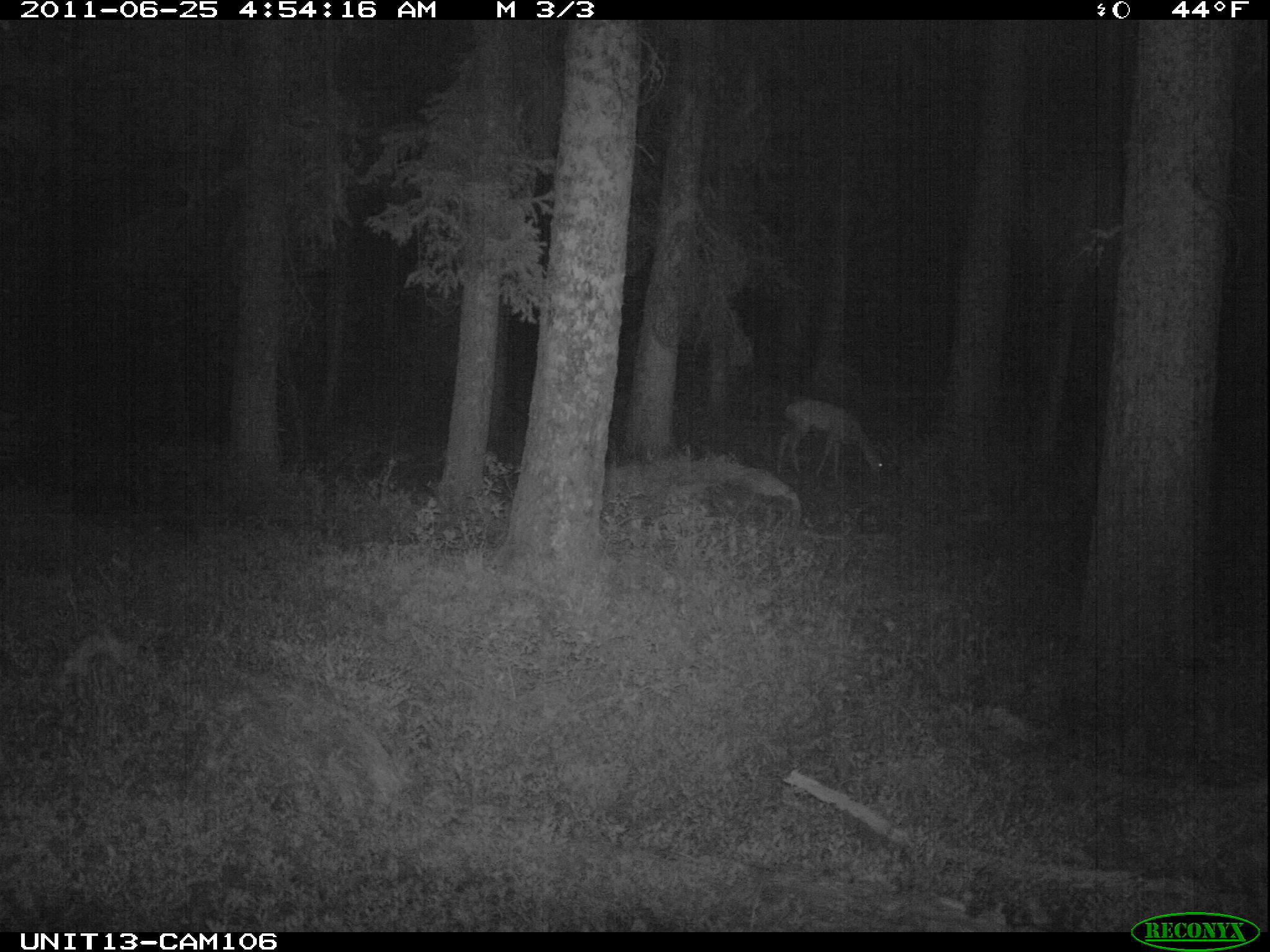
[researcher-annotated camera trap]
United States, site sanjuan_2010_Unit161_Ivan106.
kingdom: Animalia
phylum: Chordata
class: Mammalia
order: Artiodactyla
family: Cervidae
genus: Odocoileus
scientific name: Odocoileus hemionus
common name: mule deer